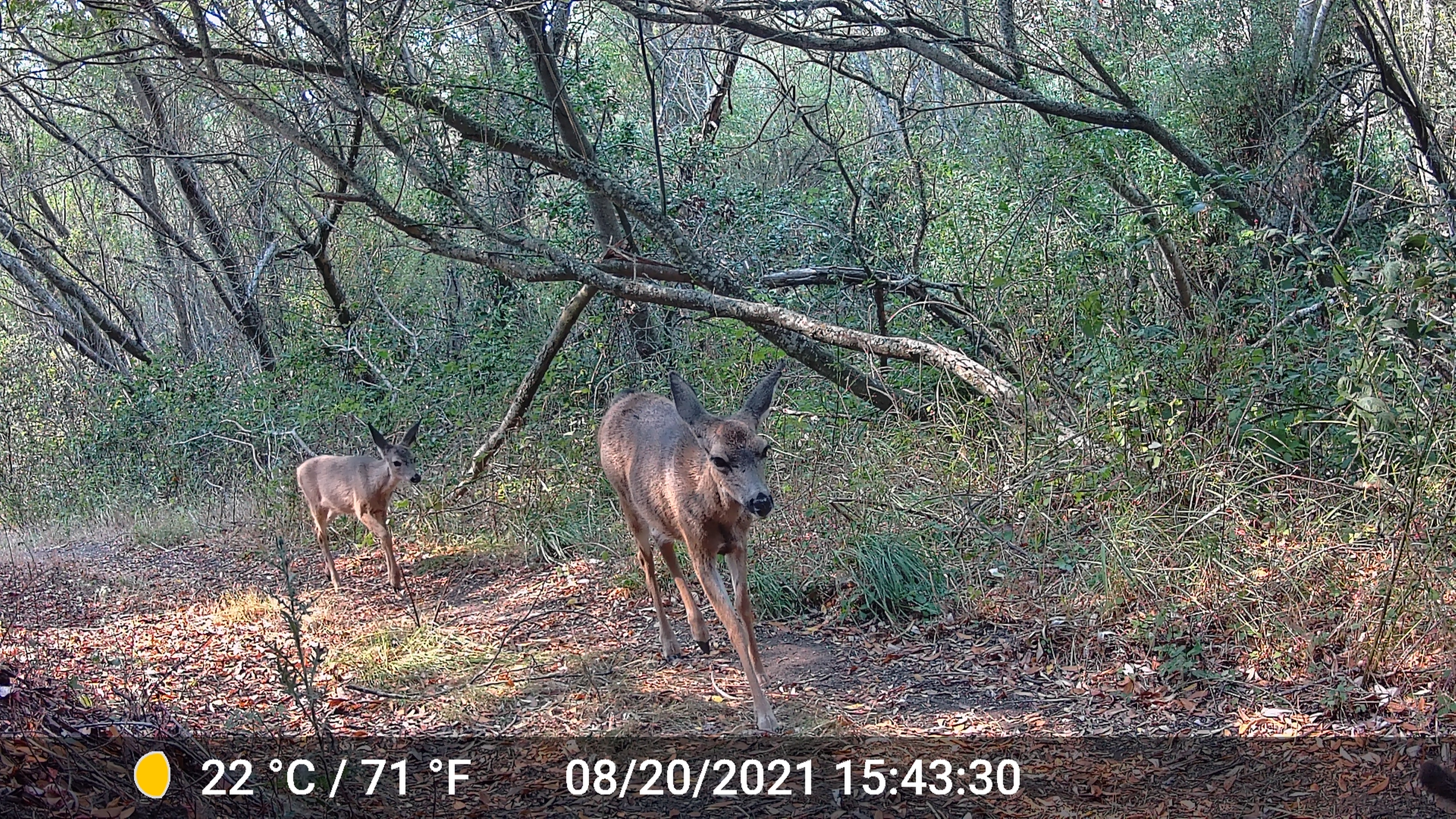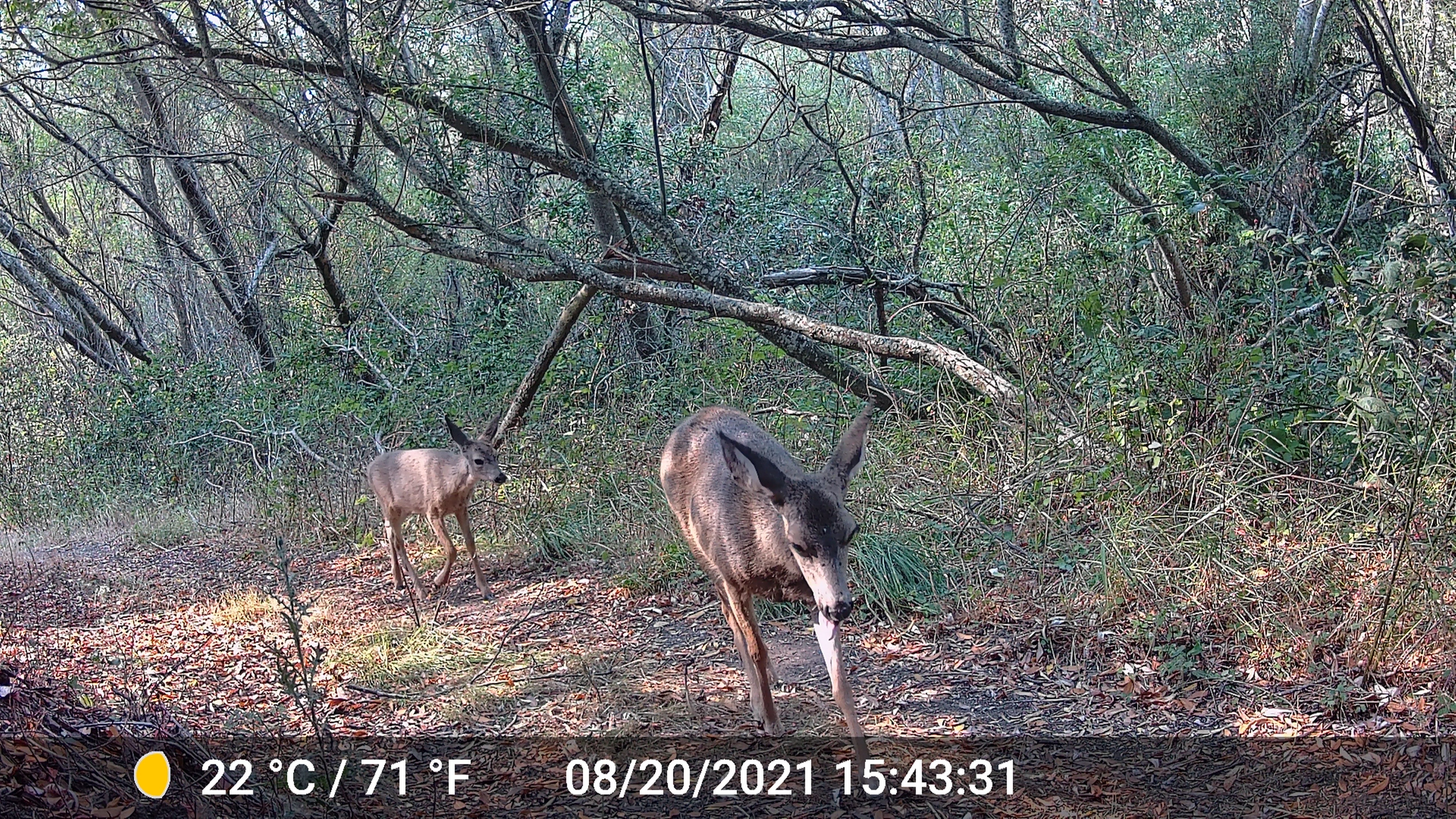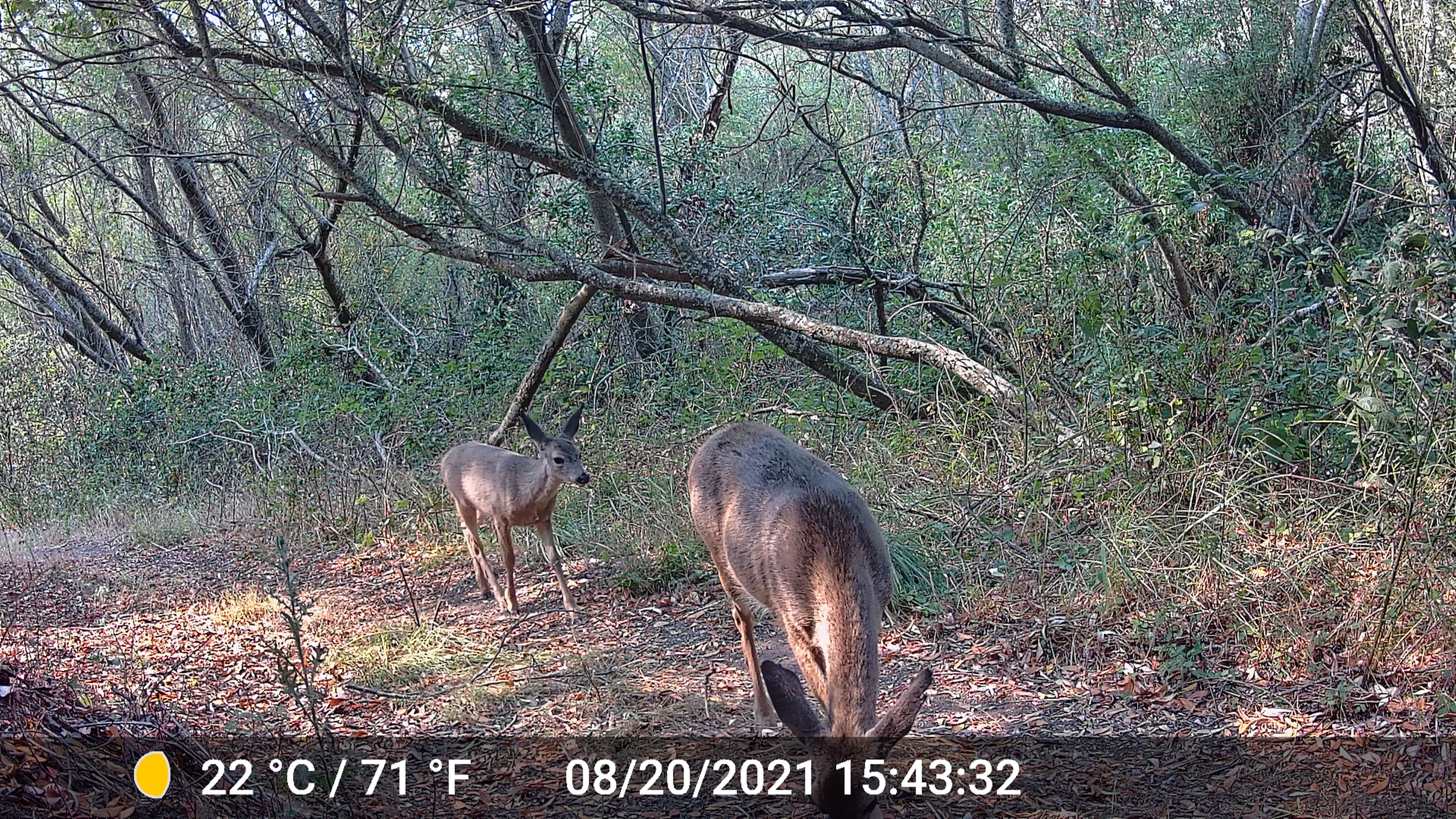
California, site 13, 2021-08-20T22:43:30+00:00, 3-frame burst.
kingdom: Animalia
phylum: Chordata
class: Mammalia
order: Artiodactyla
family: Cervidae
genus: Odocoileus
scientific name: Odocoileus hemionus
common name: mule deer